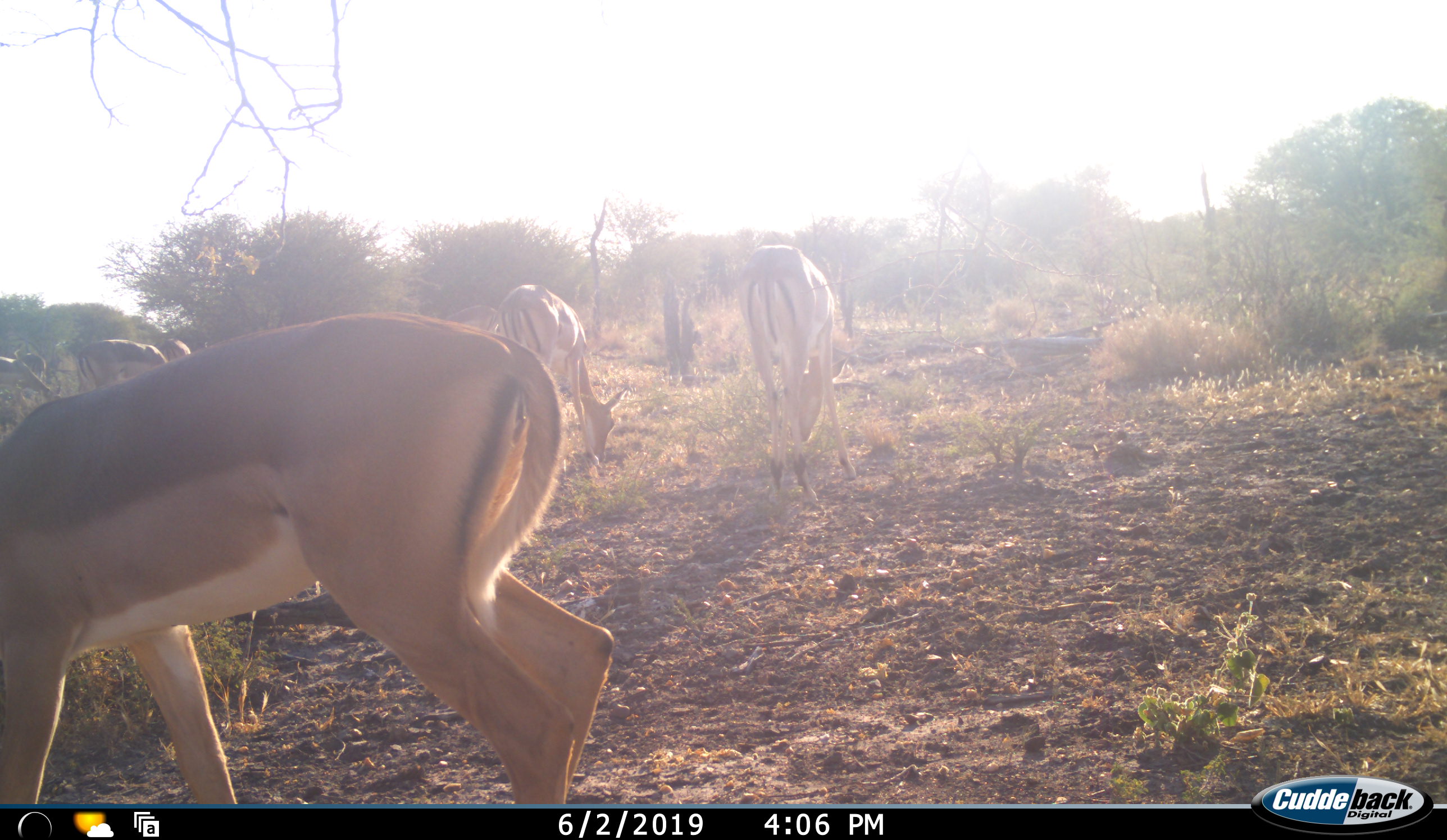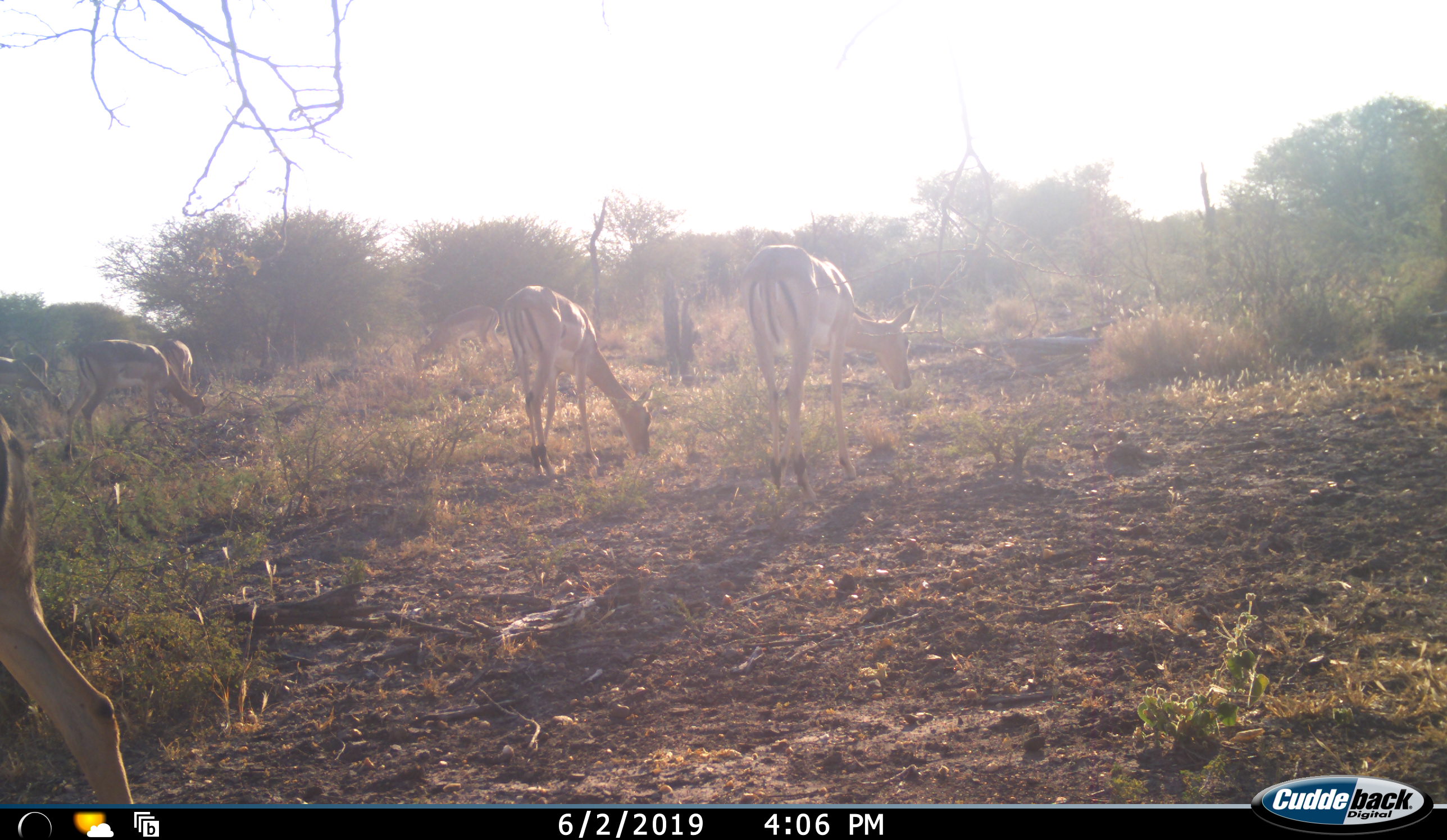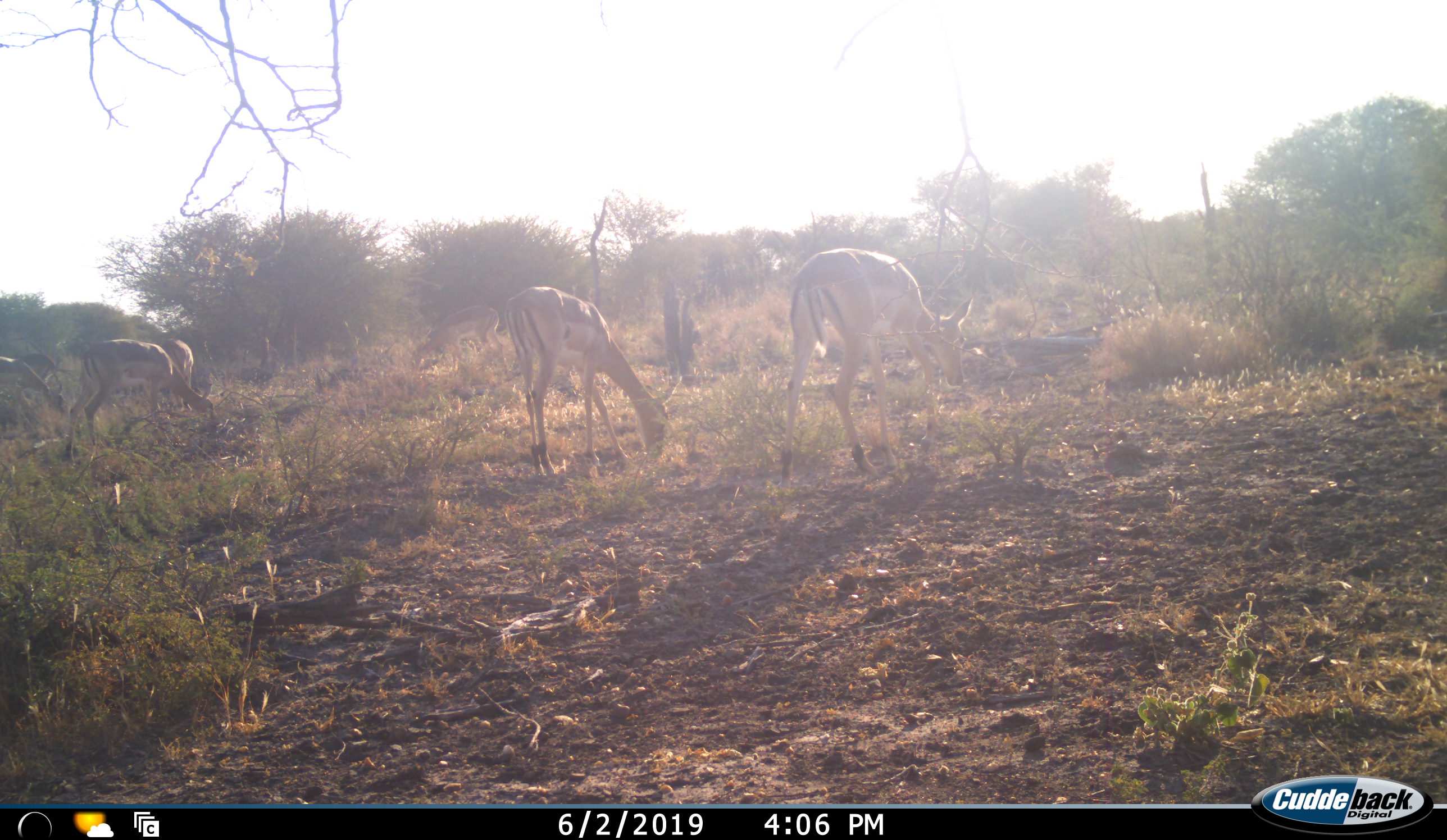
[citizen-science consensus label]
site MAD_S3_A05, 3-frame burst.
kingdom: Animalia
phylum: Chordata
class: Mammalia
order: Artiodactyla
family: Bovidae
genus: Aepyceros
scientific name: Aepyceros melampus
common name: impala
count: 6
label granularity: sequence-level